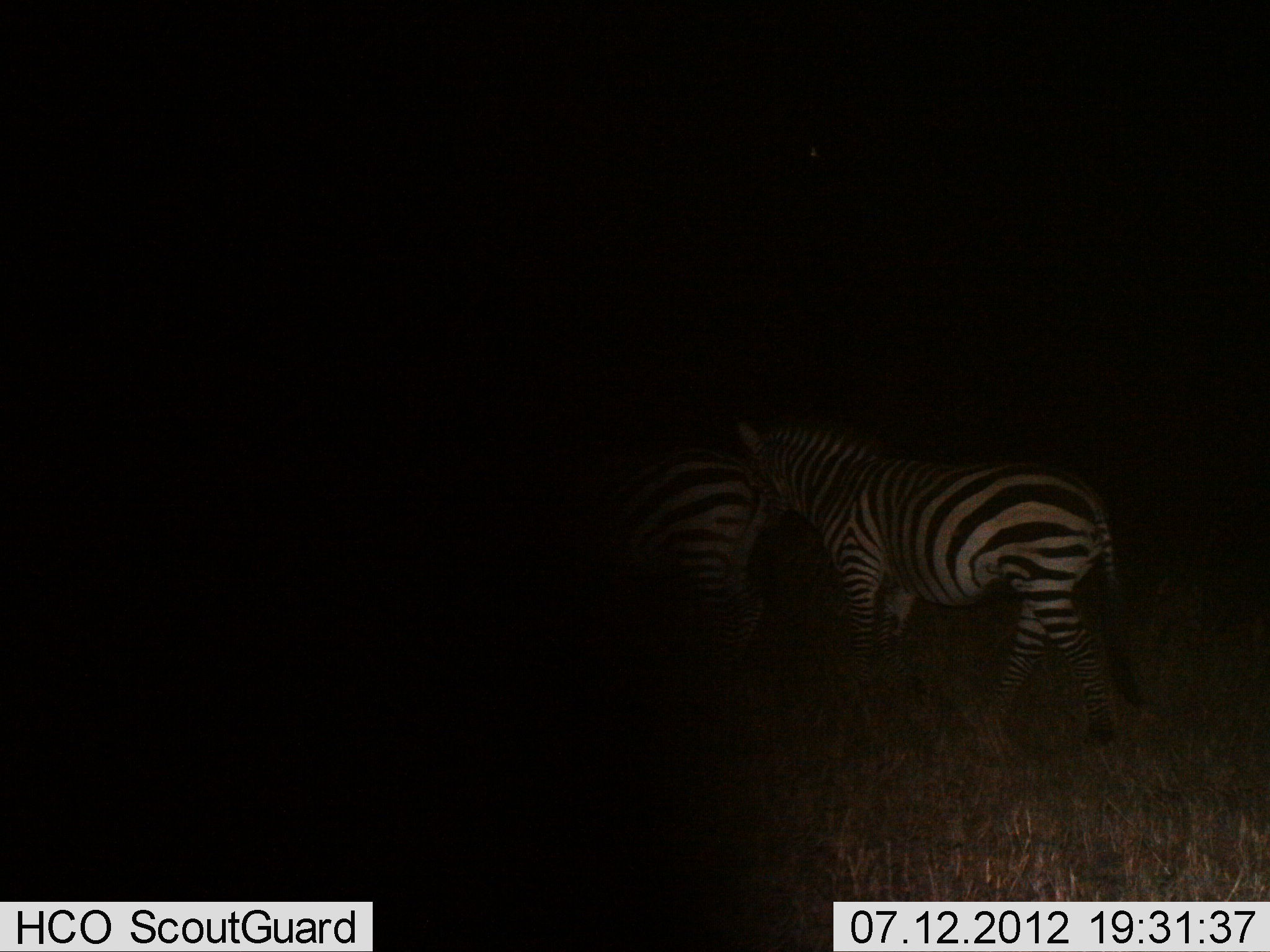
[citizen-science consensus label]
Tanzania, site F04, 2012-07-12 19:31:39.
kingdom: Animalia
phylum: Chordata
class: Mammalia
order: Perissodactyla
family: Equidae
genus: Equus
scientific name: Equus quagga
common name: plains zebra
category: zebra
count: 2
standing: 50%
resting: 0%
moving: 50%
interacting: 0%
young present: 0%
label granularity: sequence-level